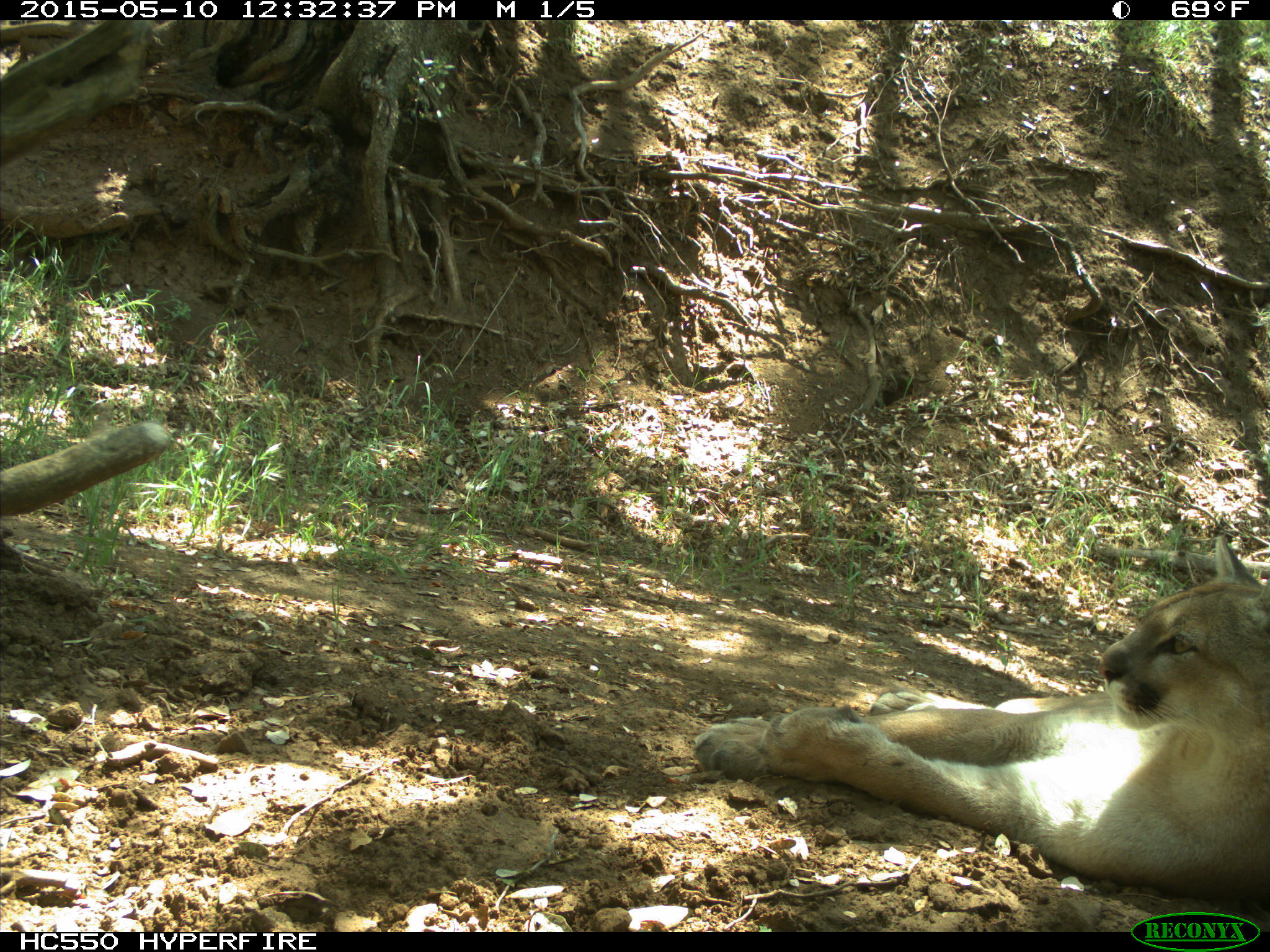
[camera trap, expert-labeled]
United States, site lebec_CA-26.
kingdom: Animalia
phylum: Chordata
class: Mammalia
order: Carnivora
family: Felidae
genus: Puma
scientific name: Puma concolor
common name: mountain lion